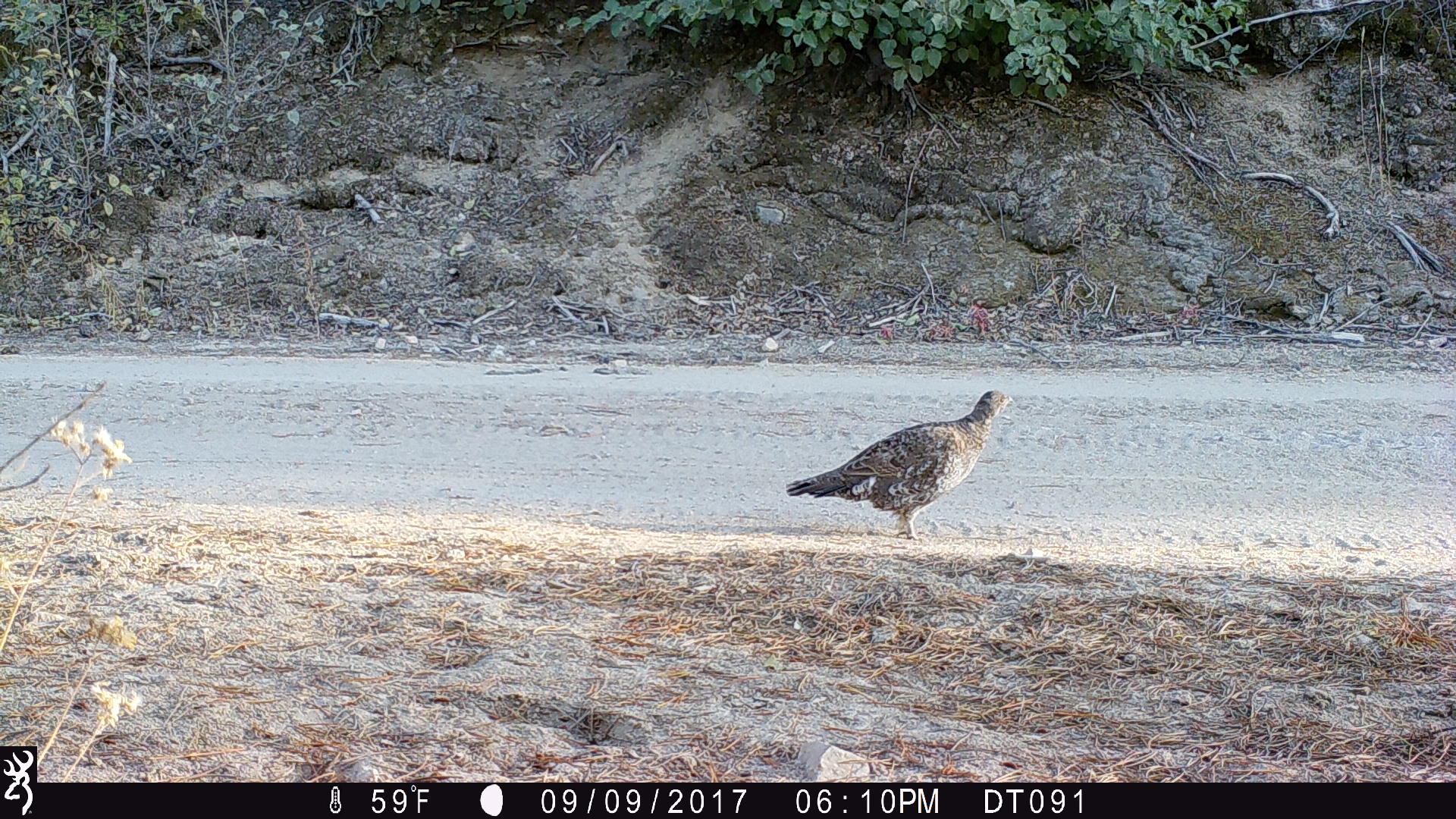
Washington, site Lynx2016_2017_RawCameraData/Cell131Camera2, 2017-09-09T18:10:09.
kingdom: Animalia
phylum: Chordata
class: Aves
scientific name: Aves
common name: birds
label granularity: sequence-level